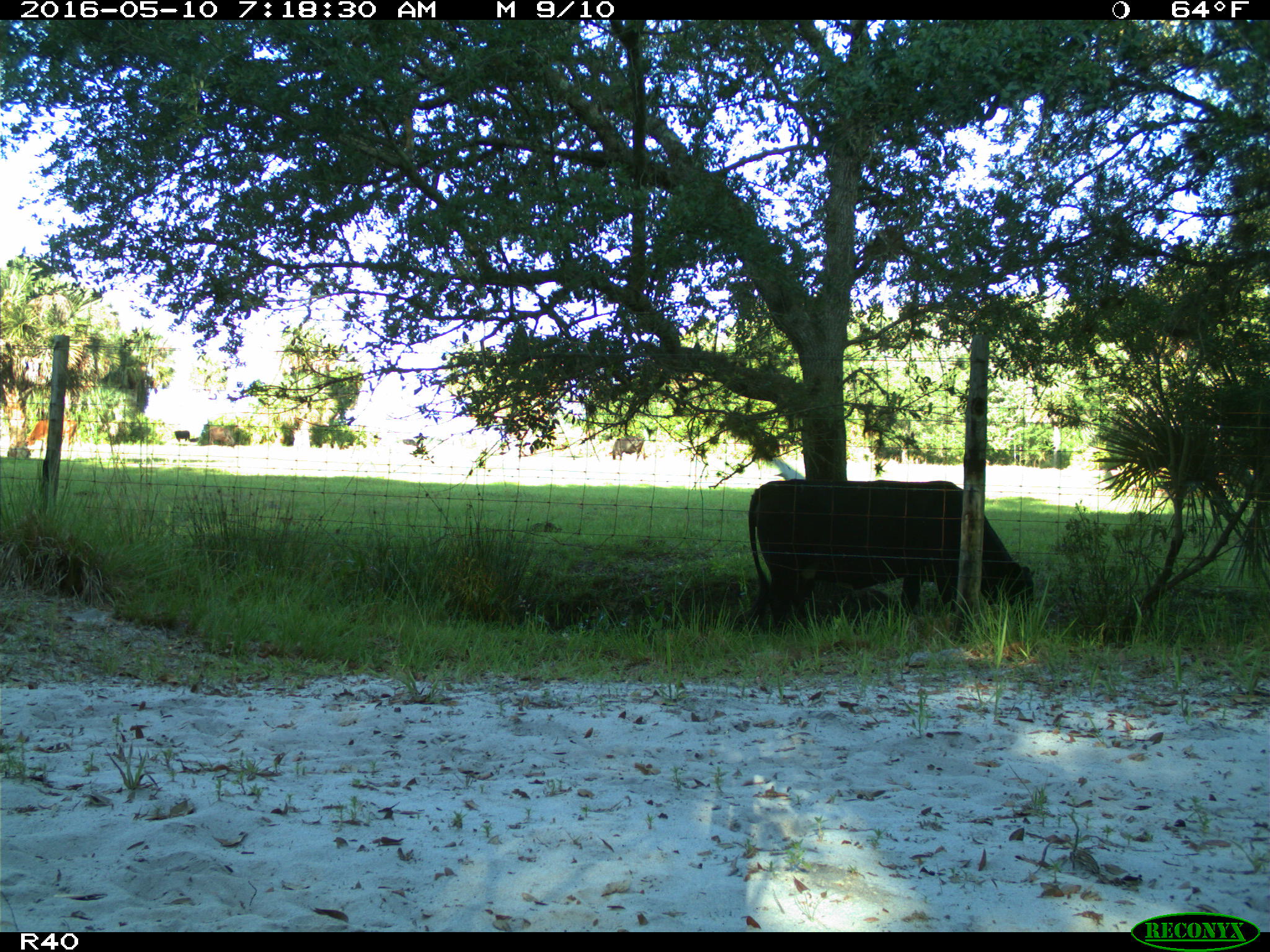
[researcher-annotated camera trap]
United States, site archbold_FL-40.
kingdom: Animalia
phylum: Chordata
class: Mammalia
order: Artiodactyla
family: Bovidae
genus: Bos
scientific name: Bos taurus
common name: domestic cow